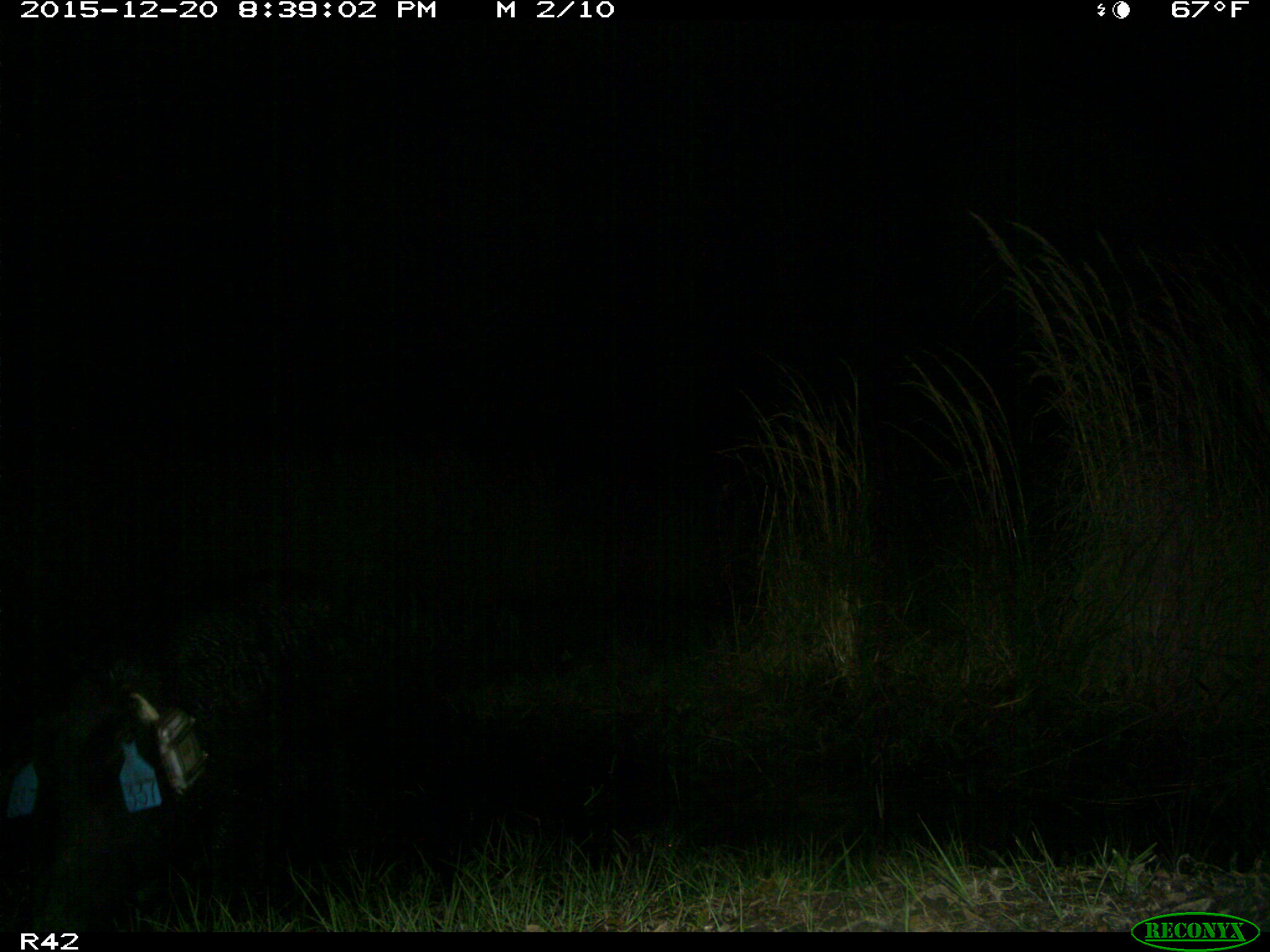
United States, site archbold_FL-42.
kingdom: Animalia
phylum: Chordata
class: Mammalia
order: Artiodactyla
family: Suidae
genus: Sus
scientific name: Sus scrofa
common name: wild boar